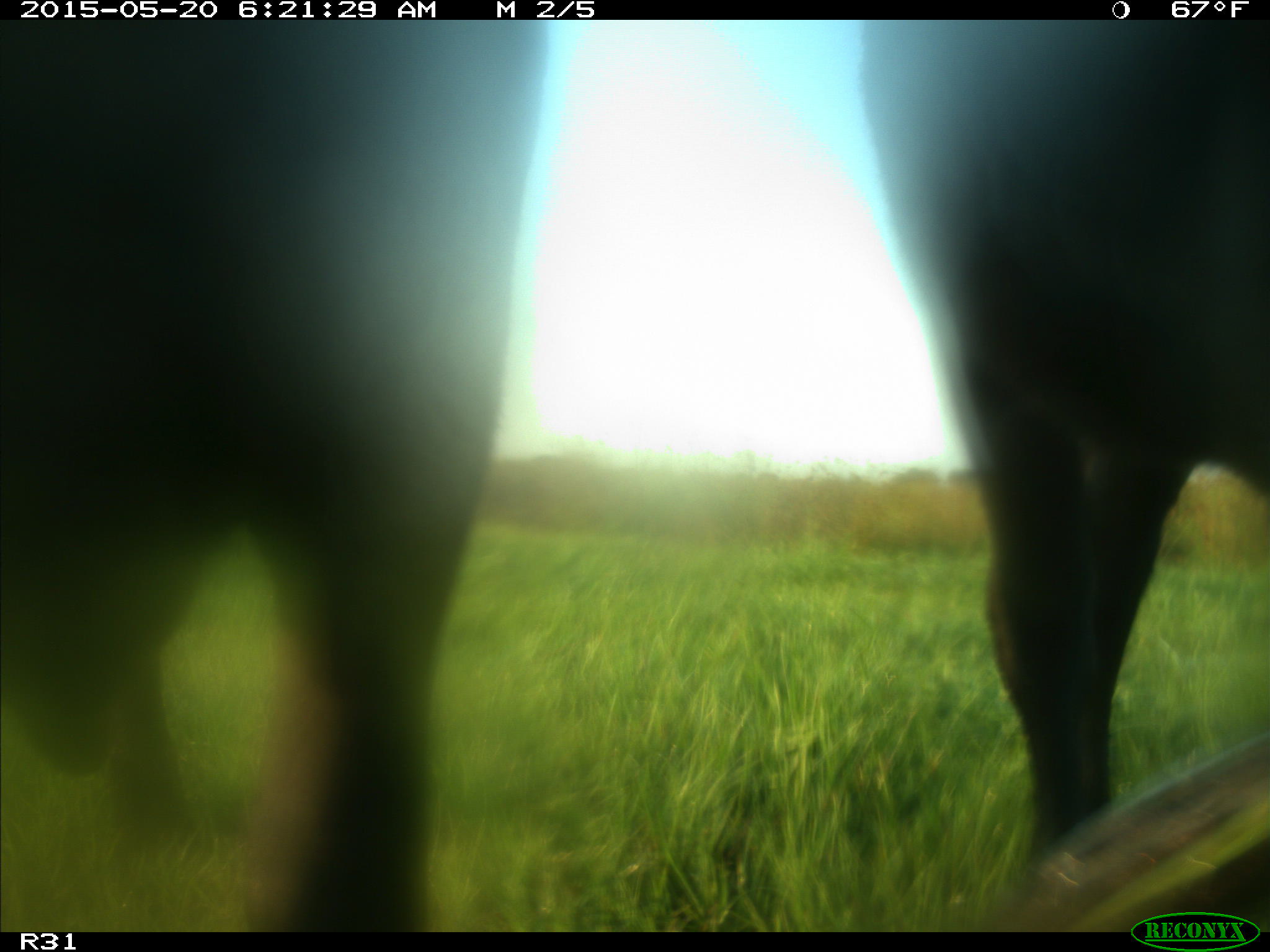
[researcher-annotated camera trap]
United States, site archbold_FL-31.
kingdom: Animalia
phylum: Chordata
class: Mammalia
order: Artiodactyla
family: Bovidae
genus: Bos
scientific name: Bos taurus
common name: domestic cow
Bos taurus (domestic cow).